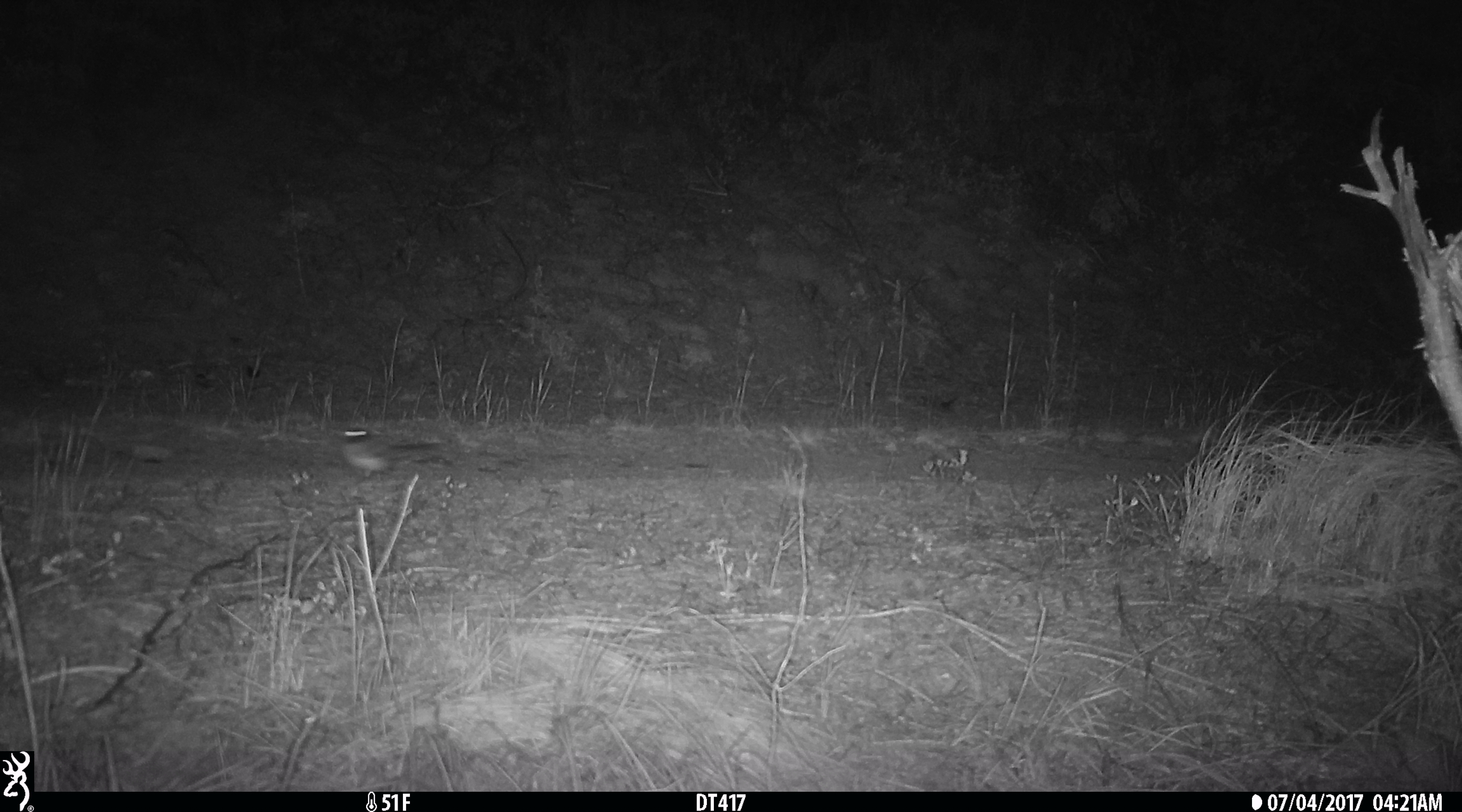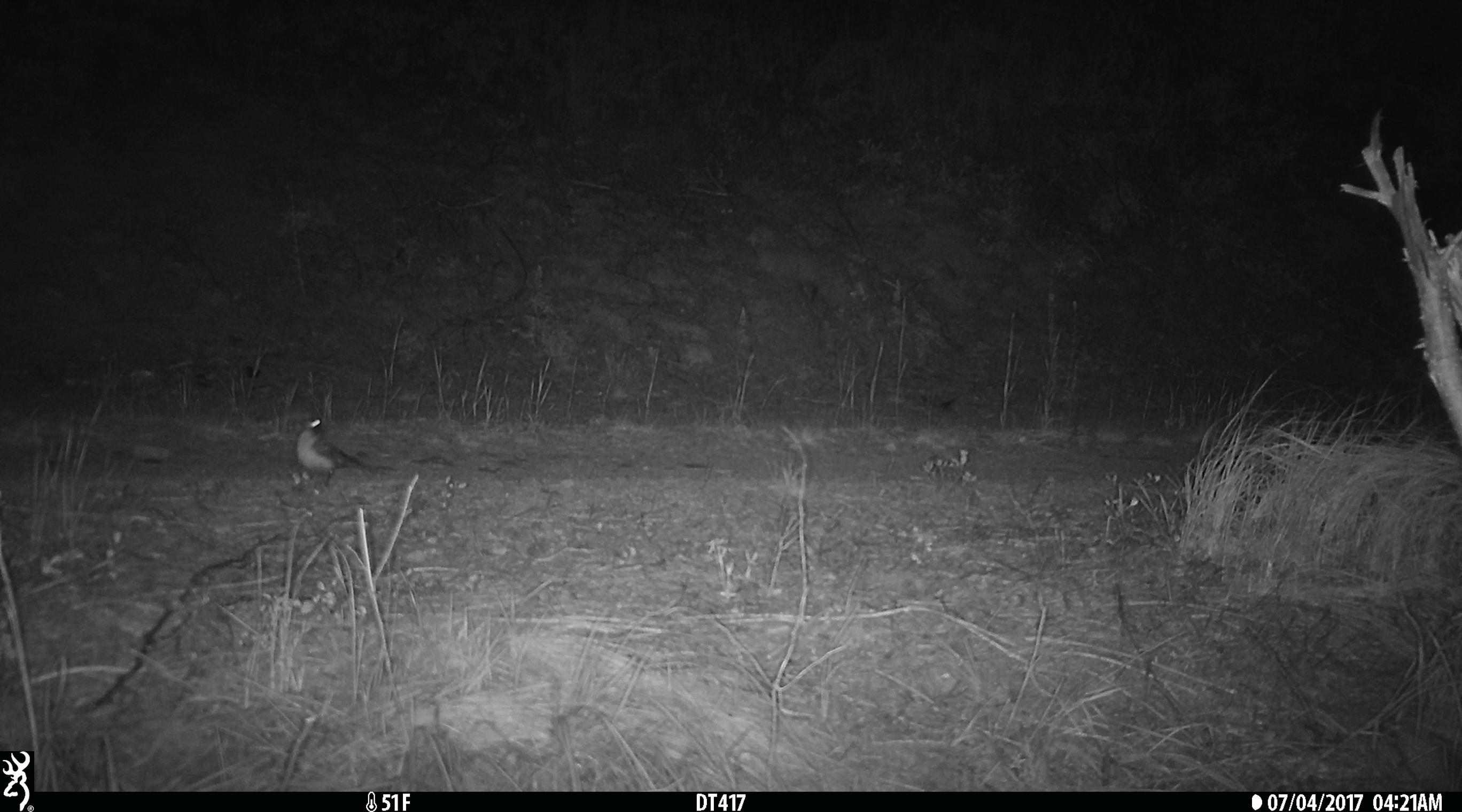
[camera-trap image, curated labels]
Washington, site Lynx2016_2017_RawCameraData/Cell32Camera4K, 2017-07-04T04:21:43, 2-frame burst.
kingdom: Animalia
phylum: Chordata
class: Aves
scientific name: Aves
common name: birds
Aves (birds). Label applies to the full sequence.